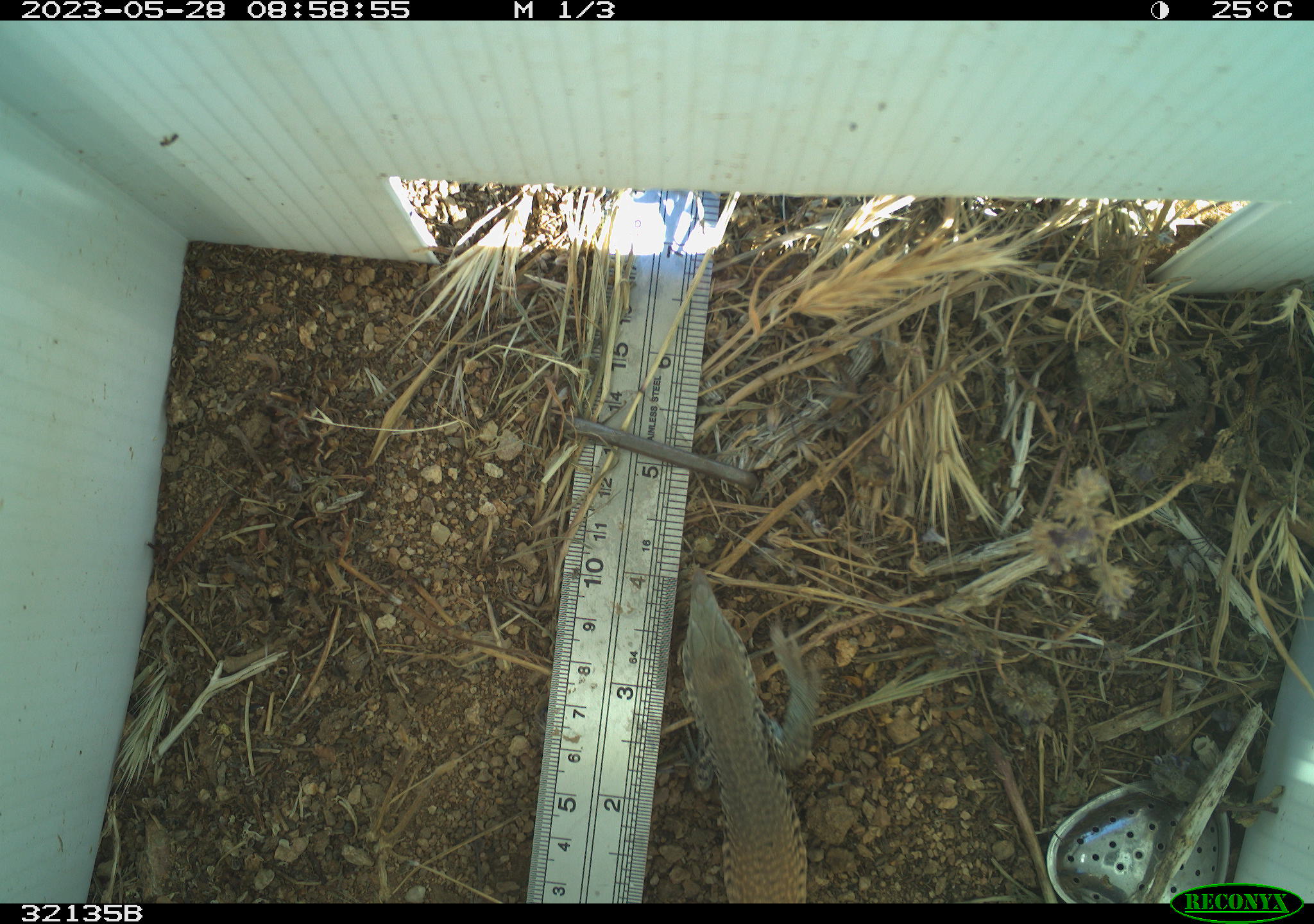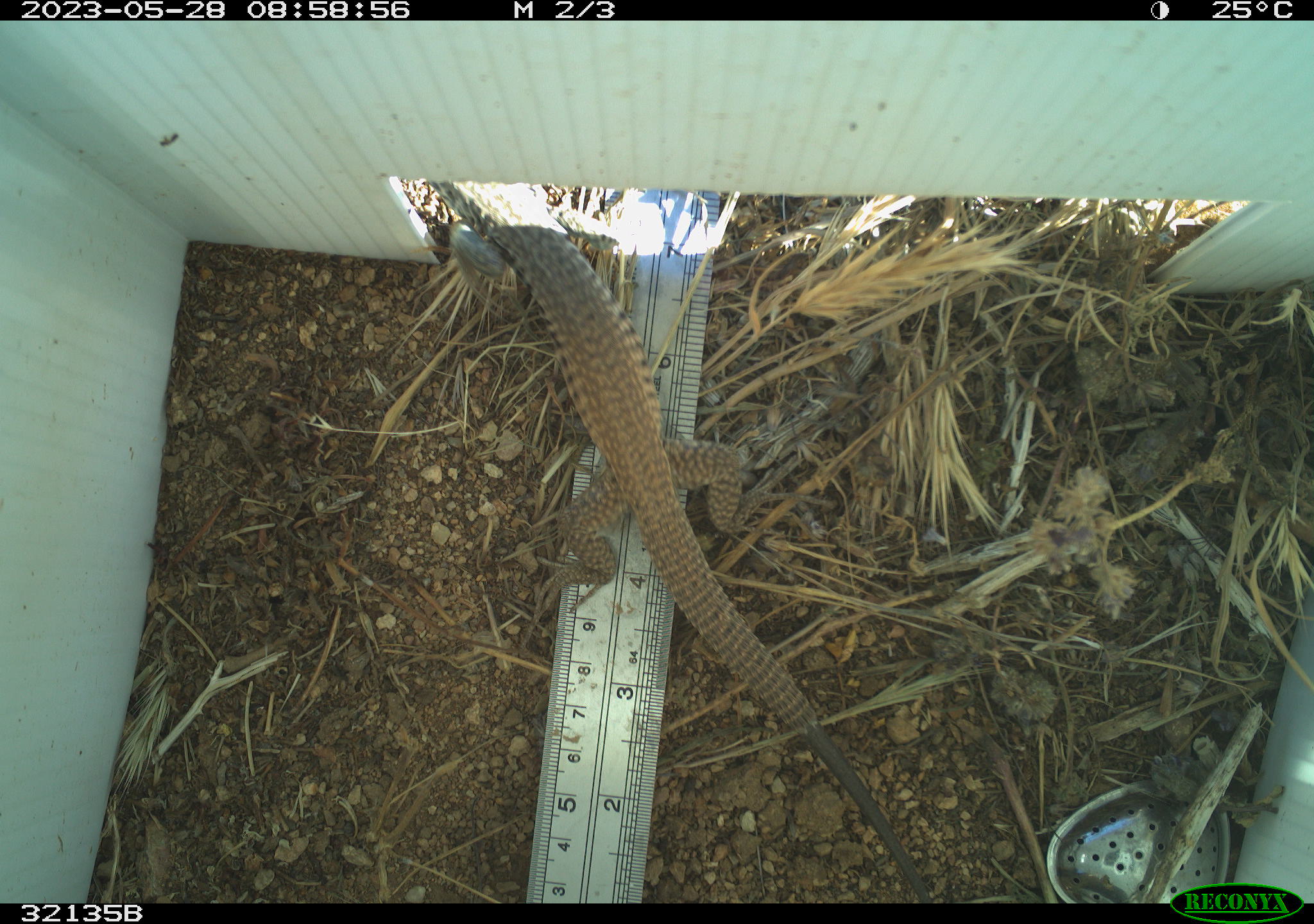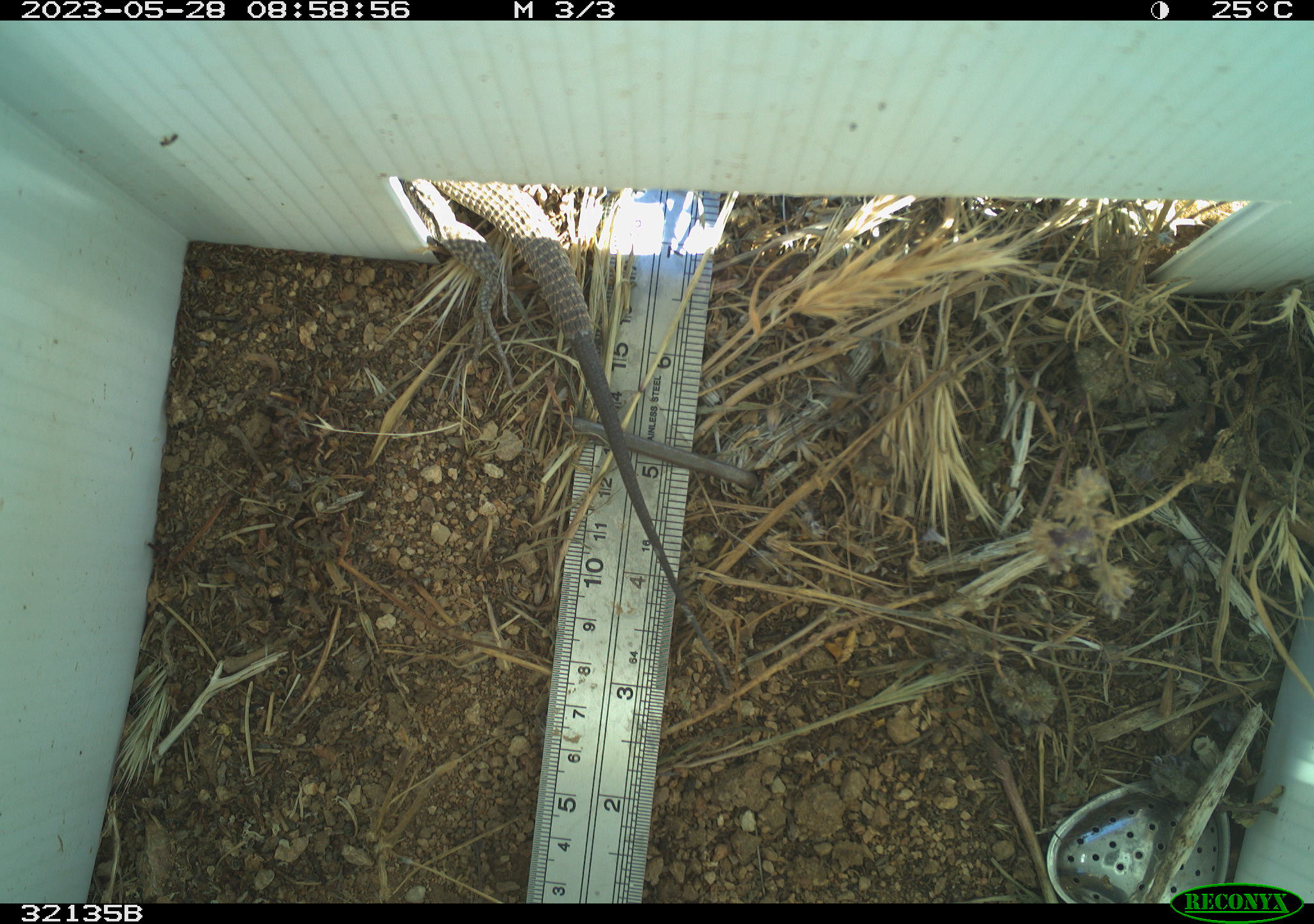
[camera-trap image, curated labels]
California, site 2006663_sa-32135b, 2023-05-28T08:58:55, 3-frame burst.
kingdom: Animalia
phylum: Chordata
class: Reptilia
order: Squamata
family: Teiidae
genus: Aspidoscelis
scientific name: Aspidoscelis tigris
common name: western whiptail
Western whiptail (Aspidoscelis tigris).